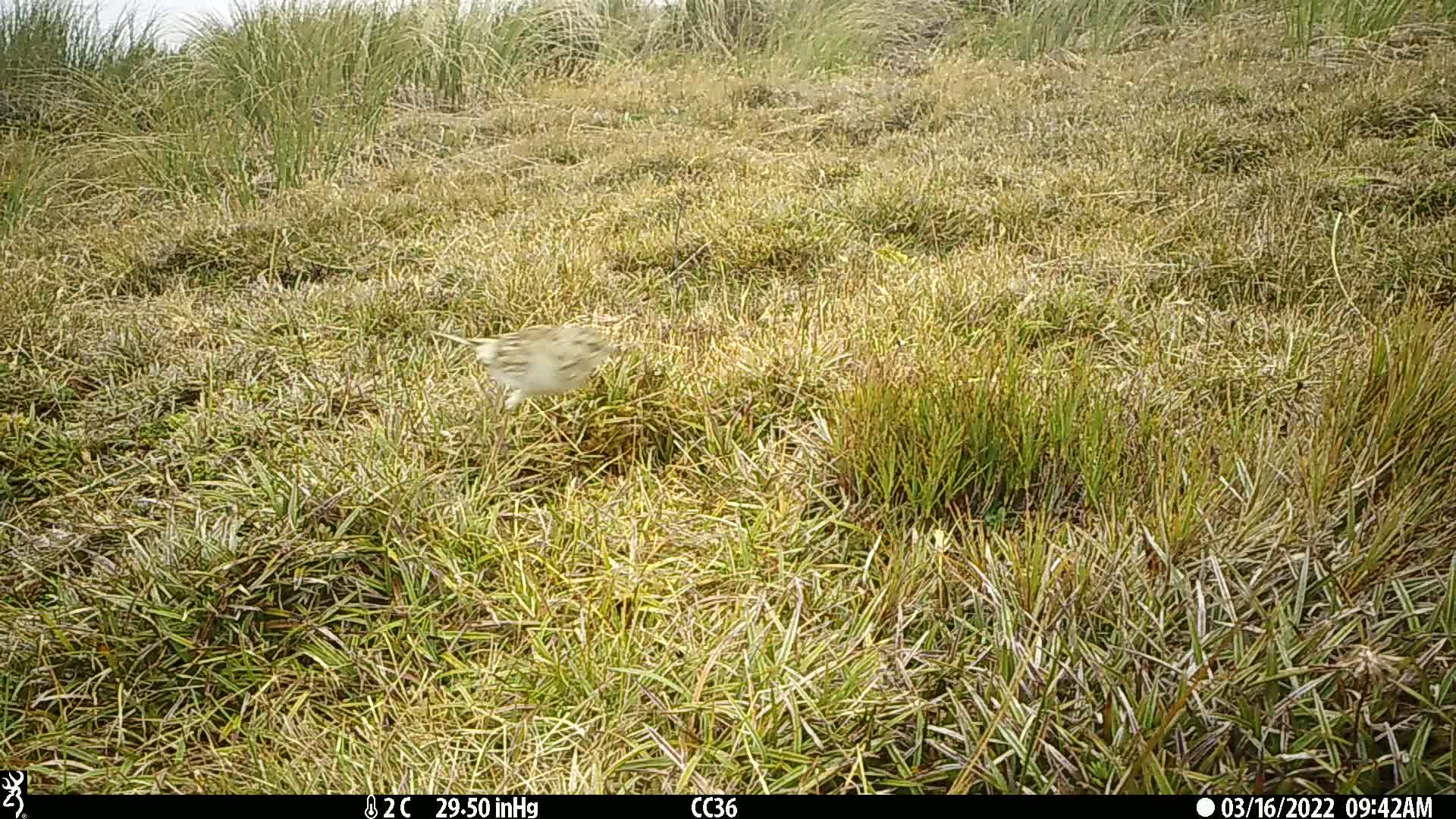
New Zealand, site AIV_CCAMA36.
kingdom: Animalia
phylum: Chordata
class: Aves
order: Passeriformes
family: Motacillidae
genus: Anthus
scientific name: Anthus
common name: pipit